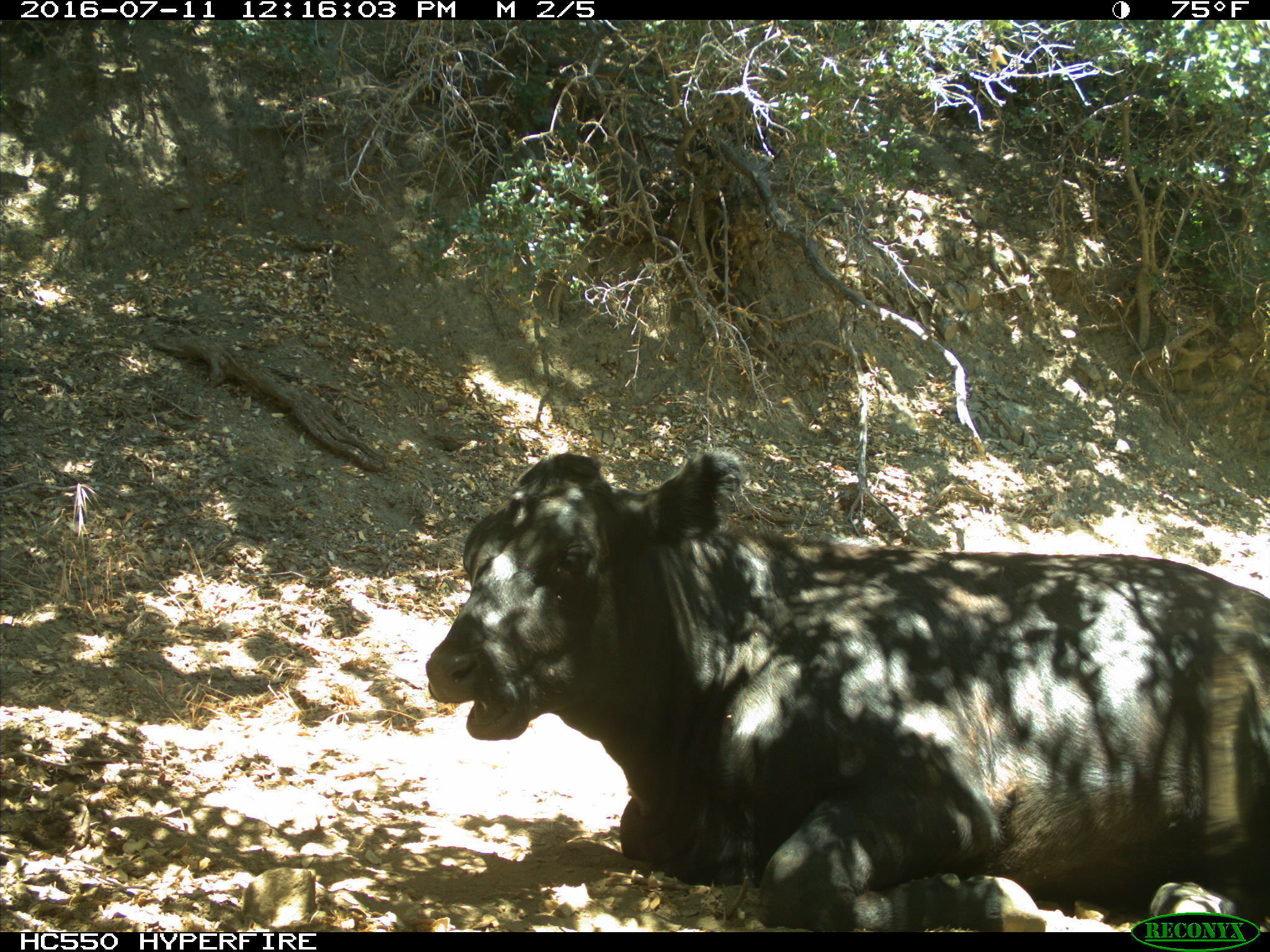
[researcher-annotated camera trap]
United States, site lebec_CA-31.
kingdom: Animalia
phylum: Chordata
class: Mammalia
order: Artiodactyla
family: Bovidae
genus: Bos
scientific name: Bos taurus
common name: domestic cow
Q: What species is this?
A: Bos taurus (domestic cow).